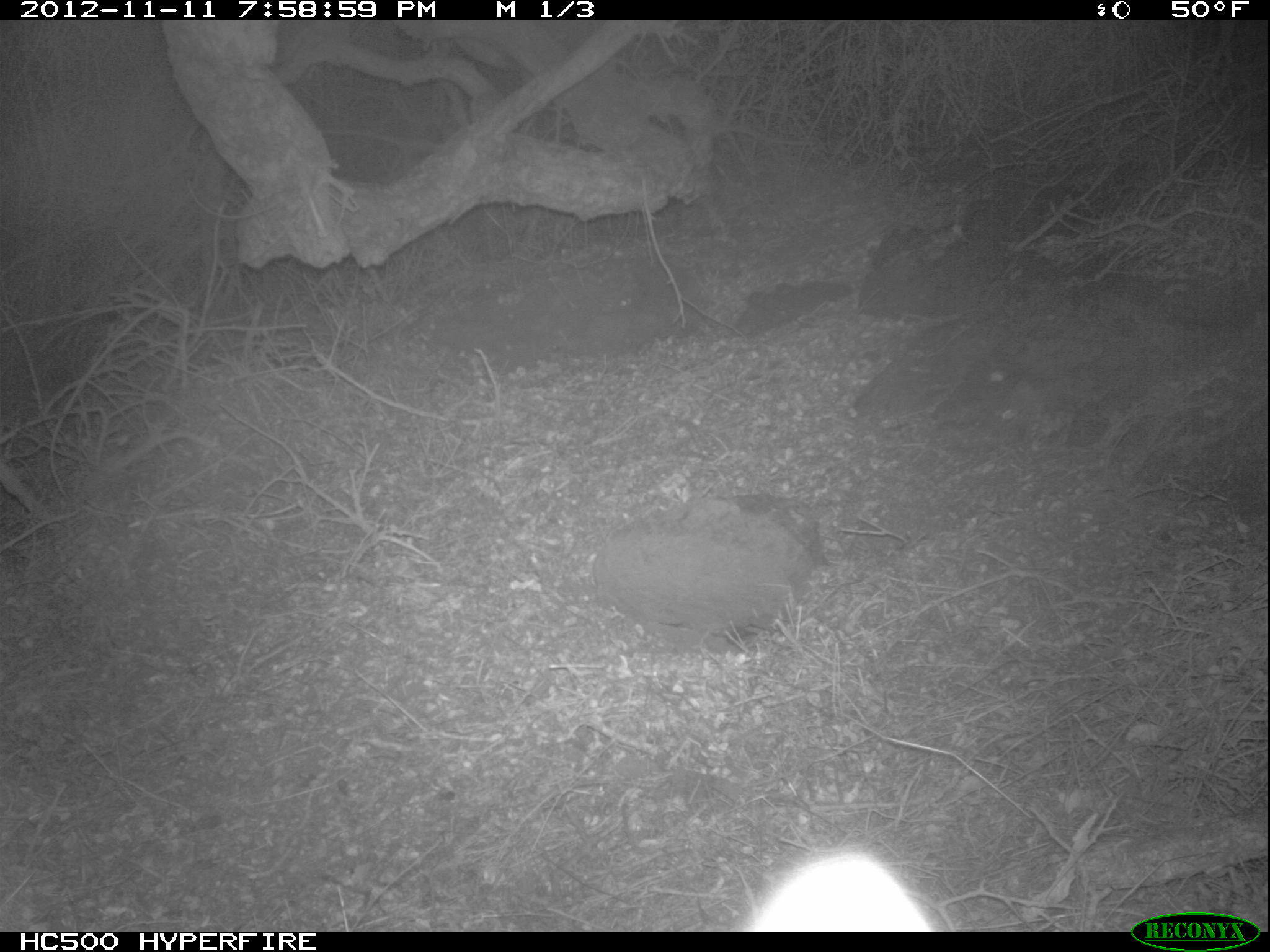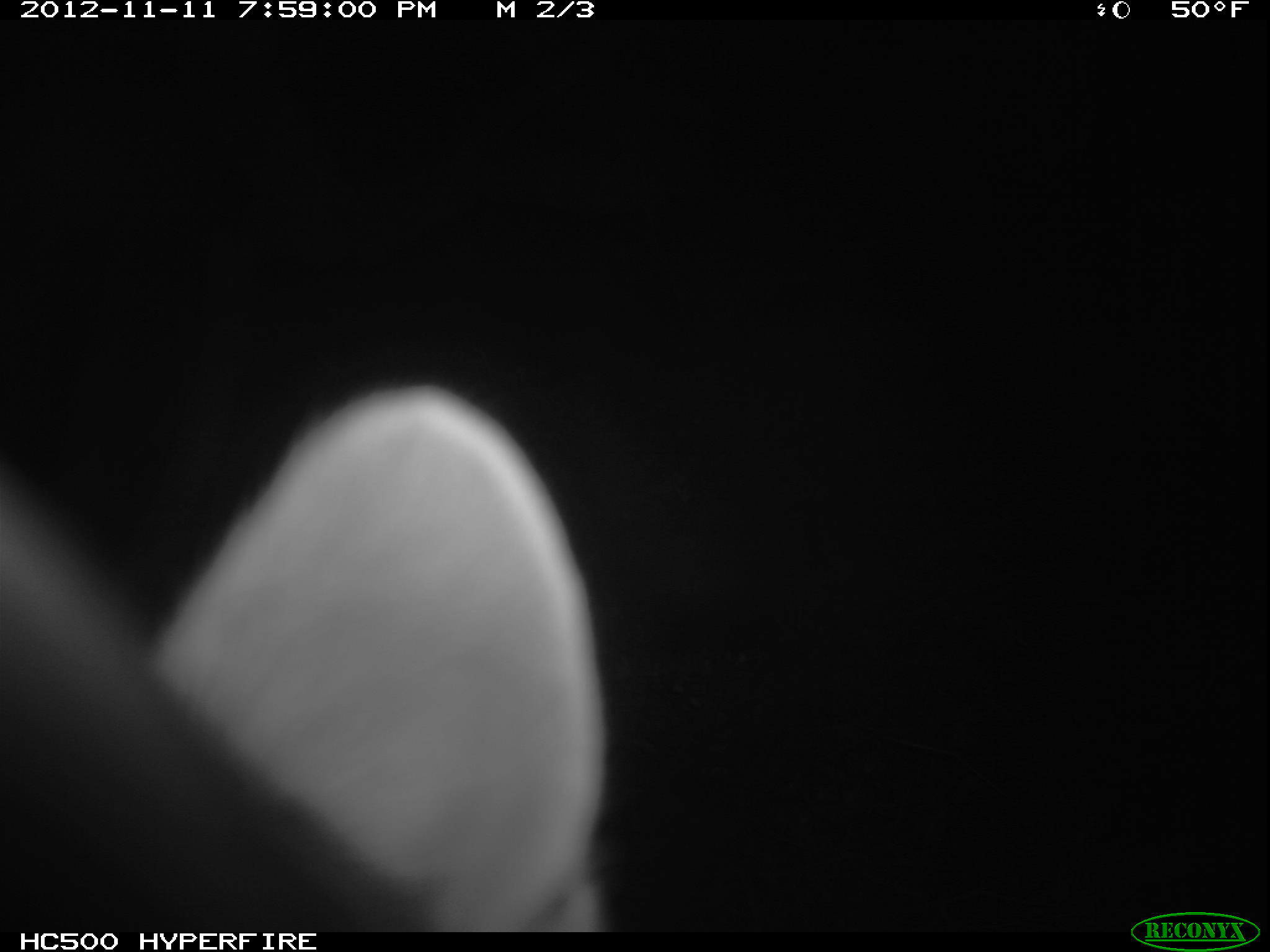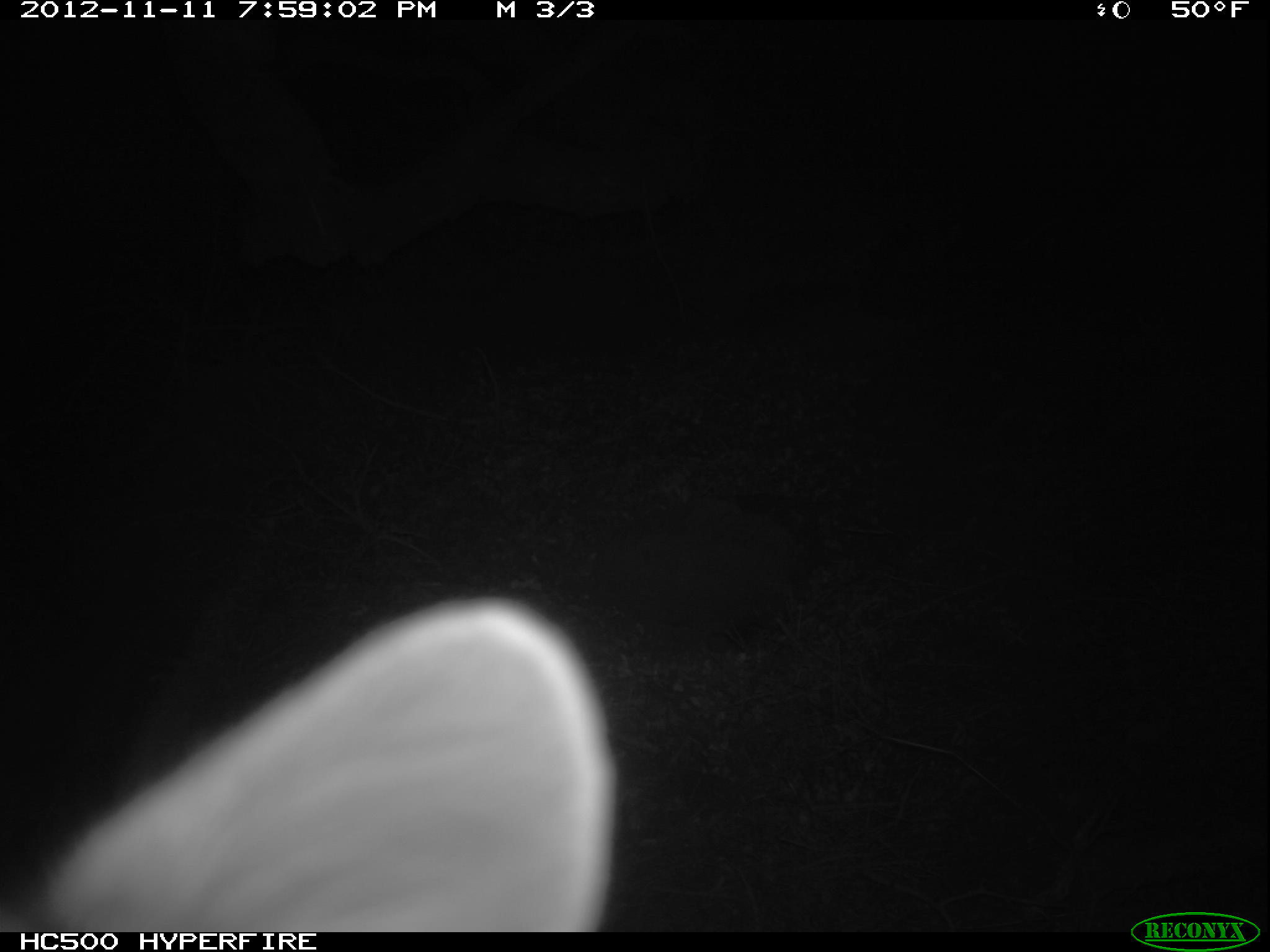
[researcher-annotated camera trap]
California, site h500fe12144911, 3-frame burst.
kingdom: Animalia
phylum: Chordata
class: Mammalia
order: Carnivora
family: Canidae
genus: Urocyon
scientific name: Urocyon littoralis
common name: island fox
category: fox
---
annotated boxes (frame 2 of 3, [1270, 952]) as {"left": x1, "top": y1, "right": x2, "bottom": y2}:
fox: {"left": 0, "top": 377, "right": 613, "bottom": 931}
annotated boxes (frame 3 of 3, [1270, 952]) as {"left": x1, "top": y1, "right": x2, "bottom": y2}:
fox: {"left": 0, "top": 596, "right": 615, "bottom": 932}